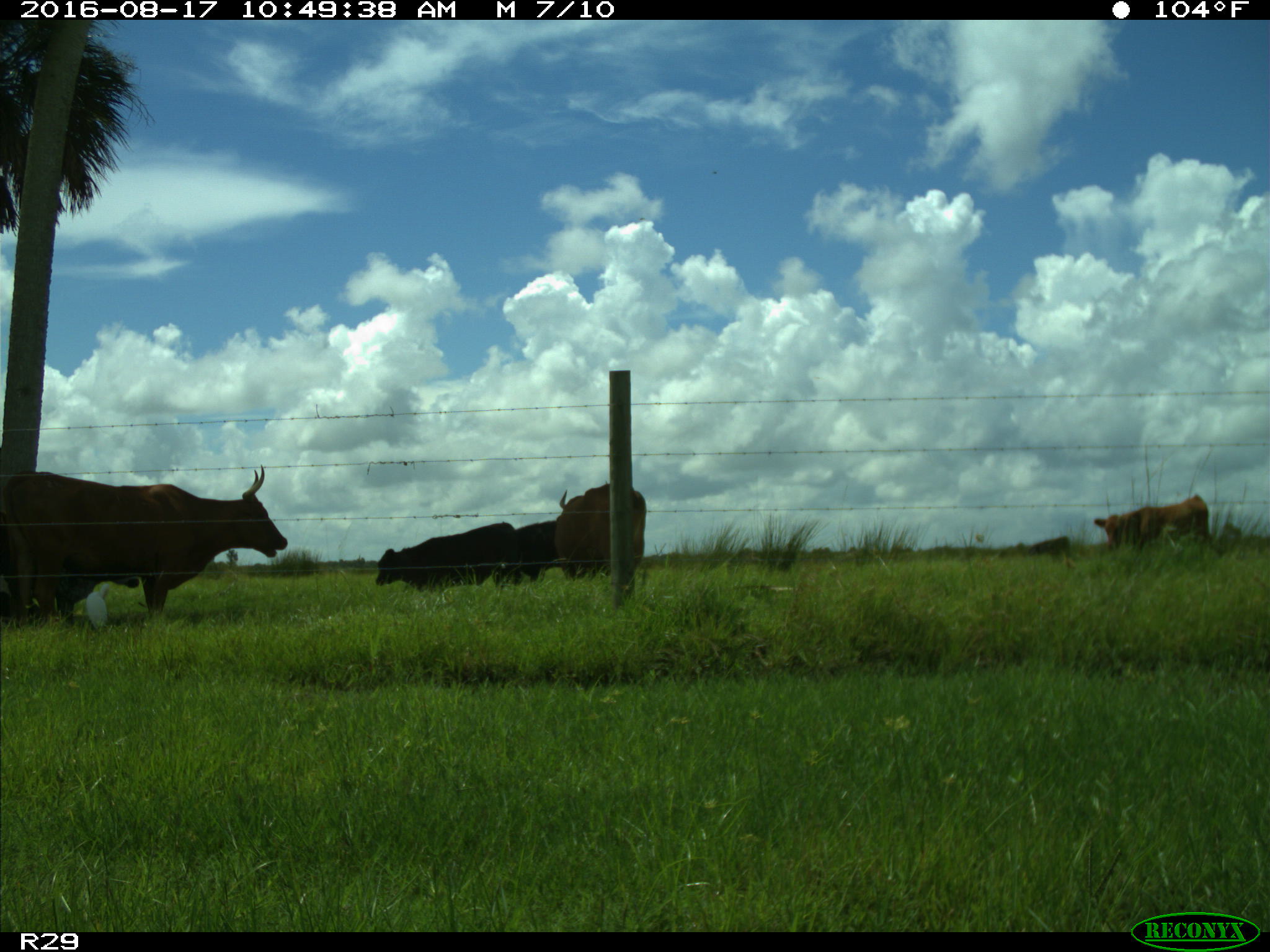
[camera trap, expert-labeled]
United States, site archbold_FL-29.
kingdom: Animalia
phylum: Chordata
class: Mammalia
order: Artiodactyla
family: Bovidae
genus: Bos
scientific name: Bos taurus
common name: domestic cow